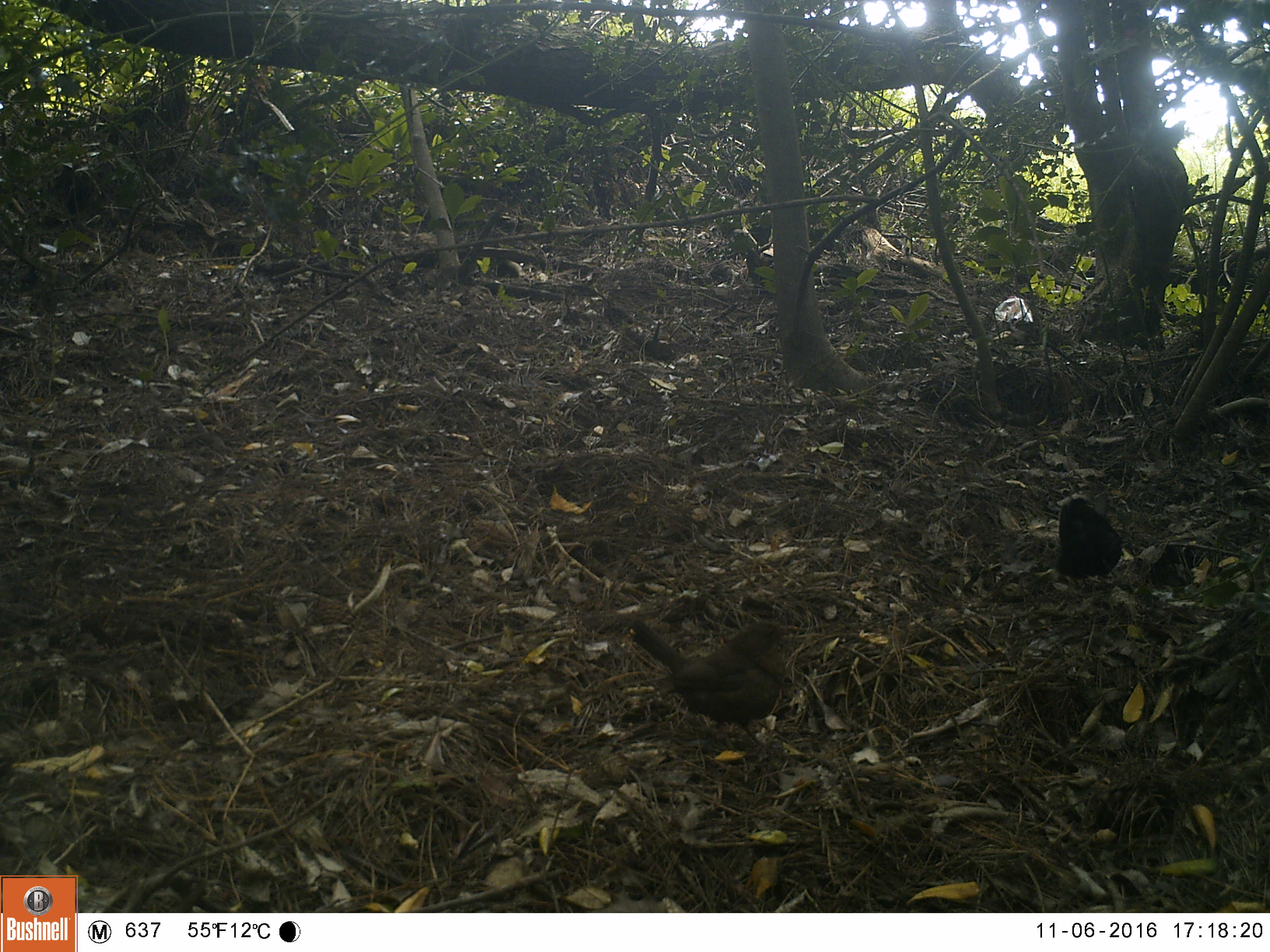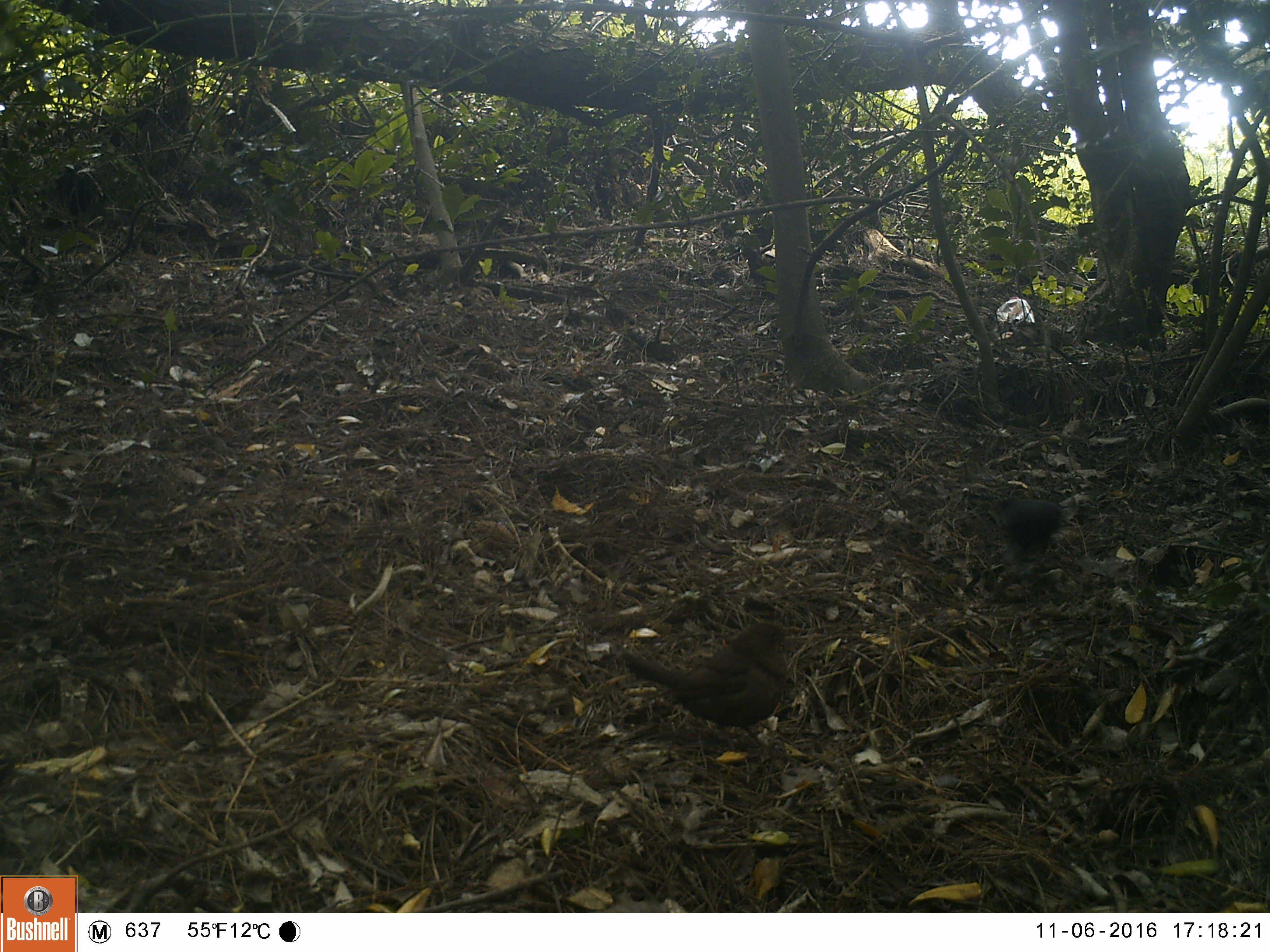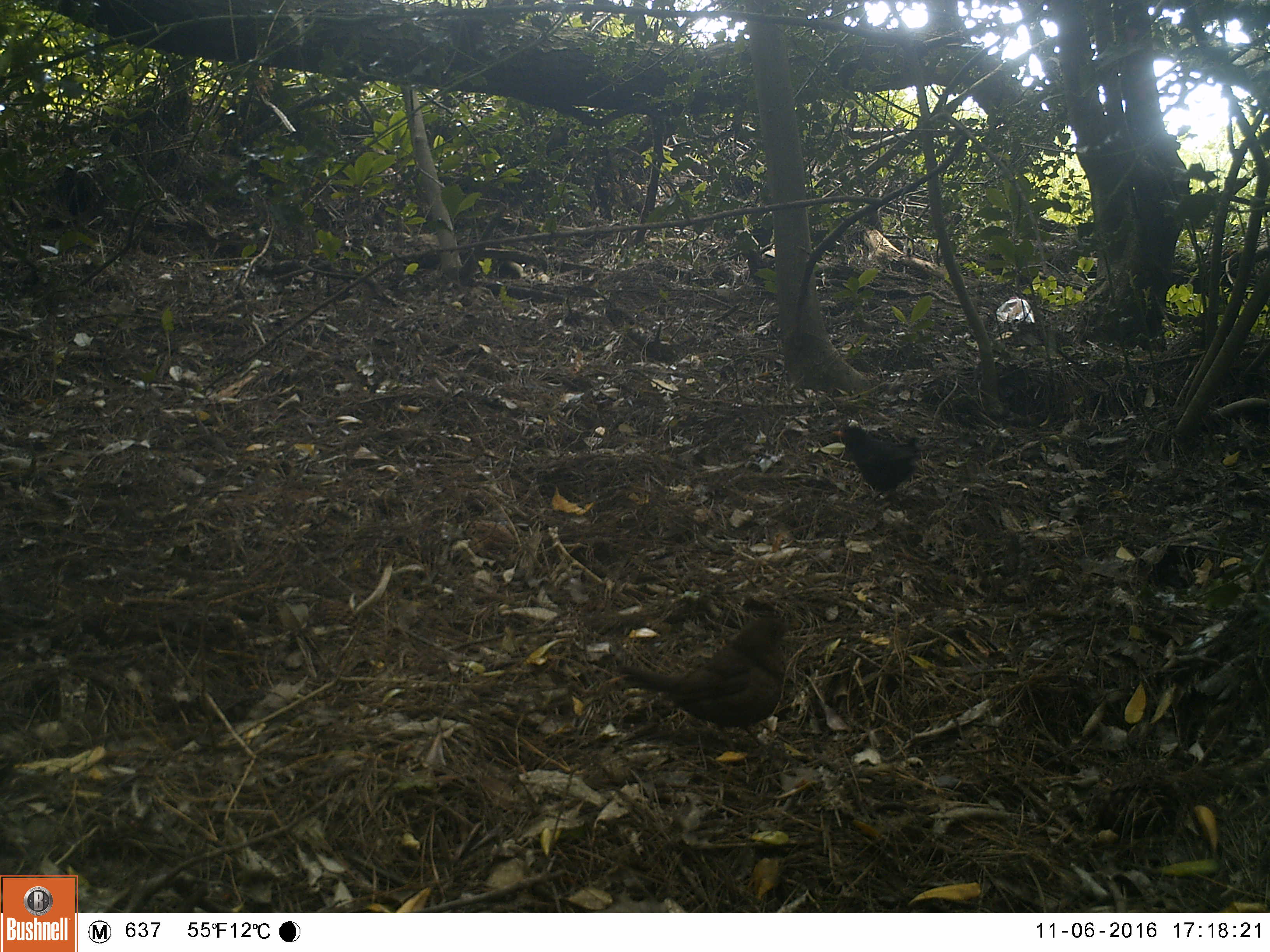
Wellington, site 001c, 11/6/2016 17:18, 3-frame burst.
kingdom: Animalia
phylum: Chordata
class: Aves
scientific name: Aves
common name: bird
Bird (Aves).